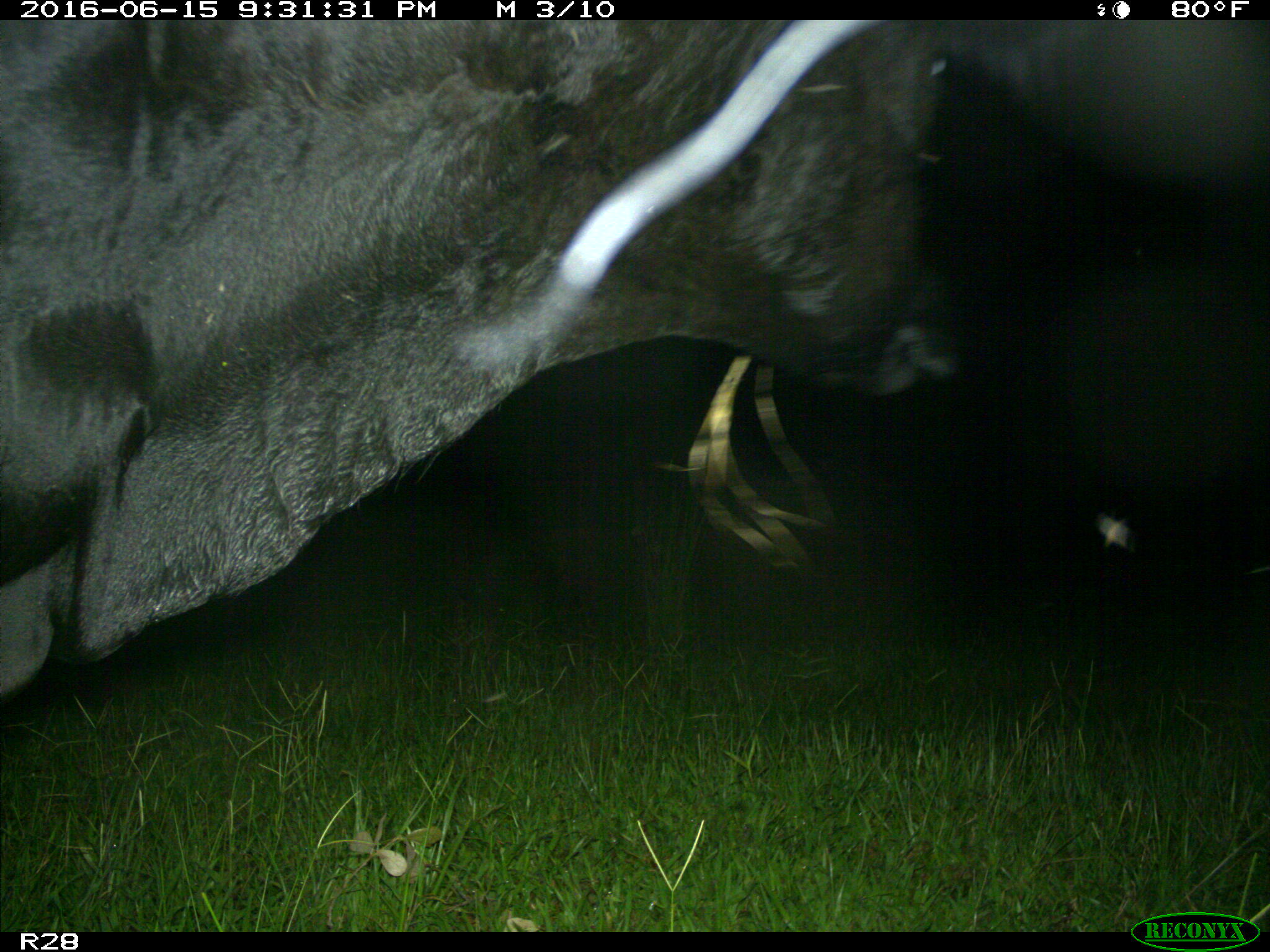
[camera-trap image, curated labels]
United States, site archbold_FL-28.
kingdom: Animalia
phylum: Chordata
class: Mammalia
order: Artiodactyla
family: Bovidae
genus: Bos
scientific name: Bos taurus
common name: domestic cow